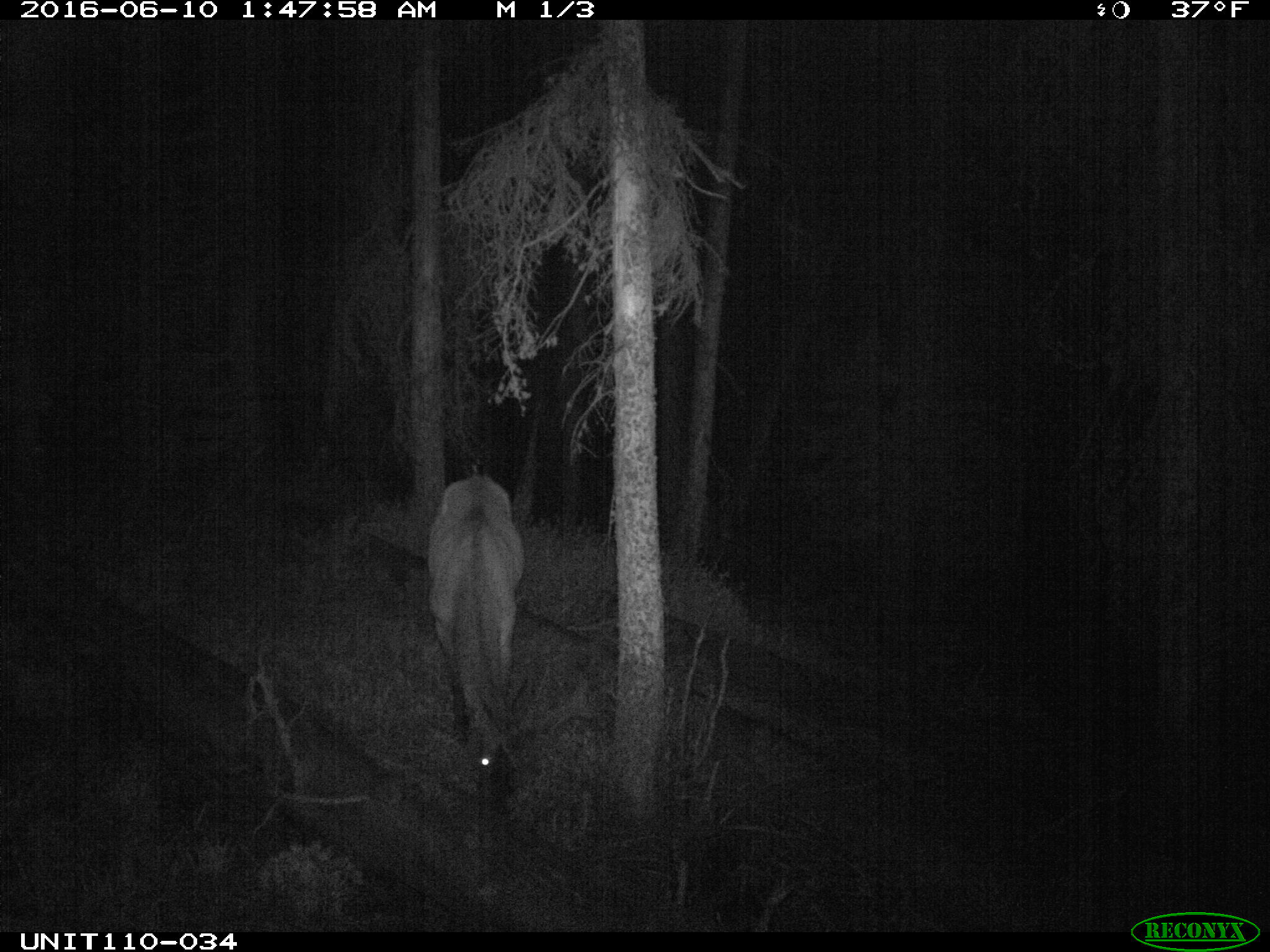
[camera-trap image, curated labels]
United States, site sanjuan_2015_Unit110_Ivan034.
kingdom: Animalia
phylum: Chordata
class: Mammalia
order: Artiodactyla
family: Cervidae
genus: Cervus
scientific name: Cervus elaphus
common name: red deer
Cervus elaphus (red deer).